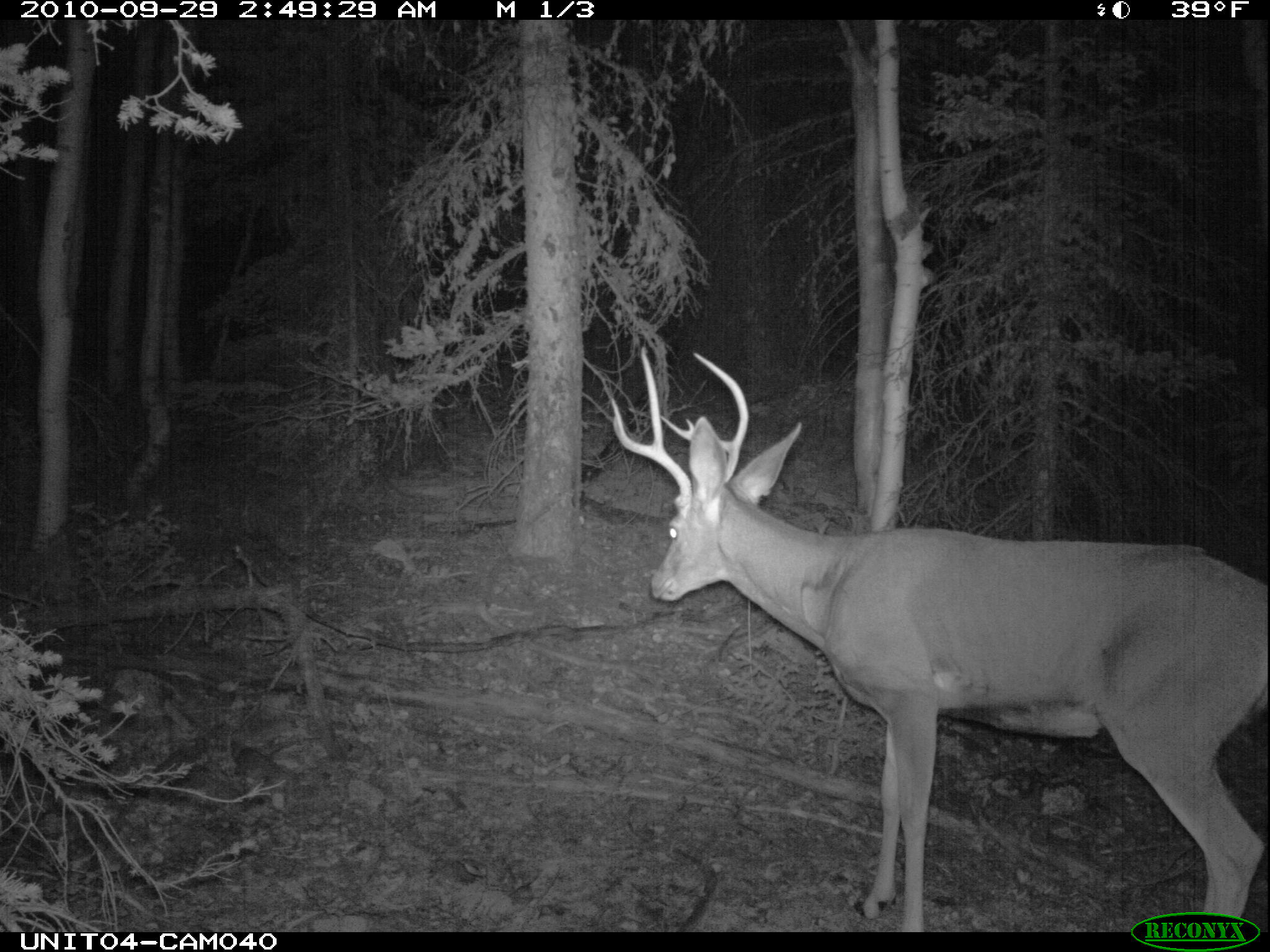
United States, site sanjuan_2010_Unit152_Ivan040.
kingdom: Animalia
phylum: Chordata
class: Mammalia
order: Artiodactyla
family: Cervidae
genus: Odocoileus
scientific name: Odocoileus hemionus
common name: mule deer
Odocoileus hemionus (mule deer).